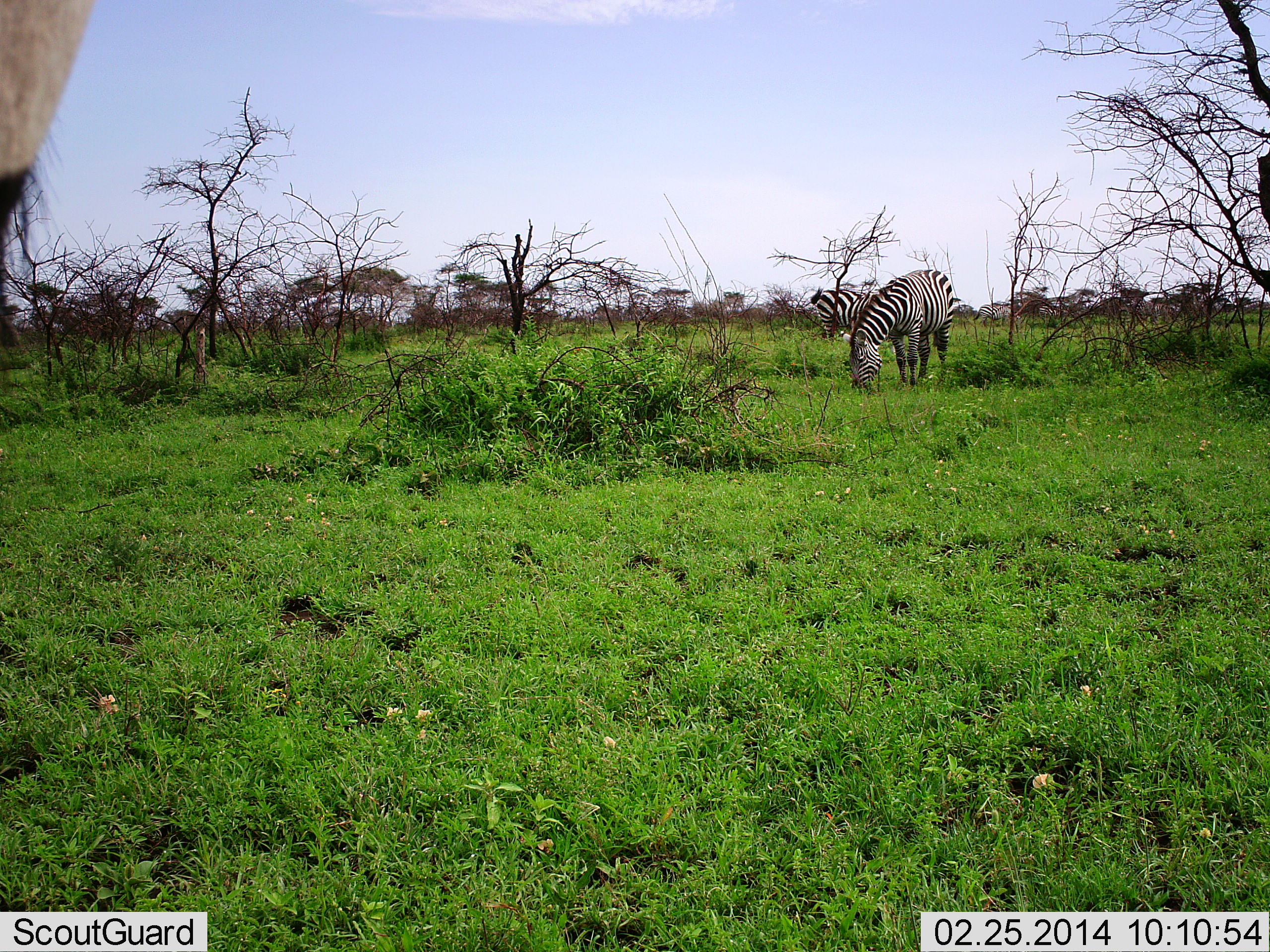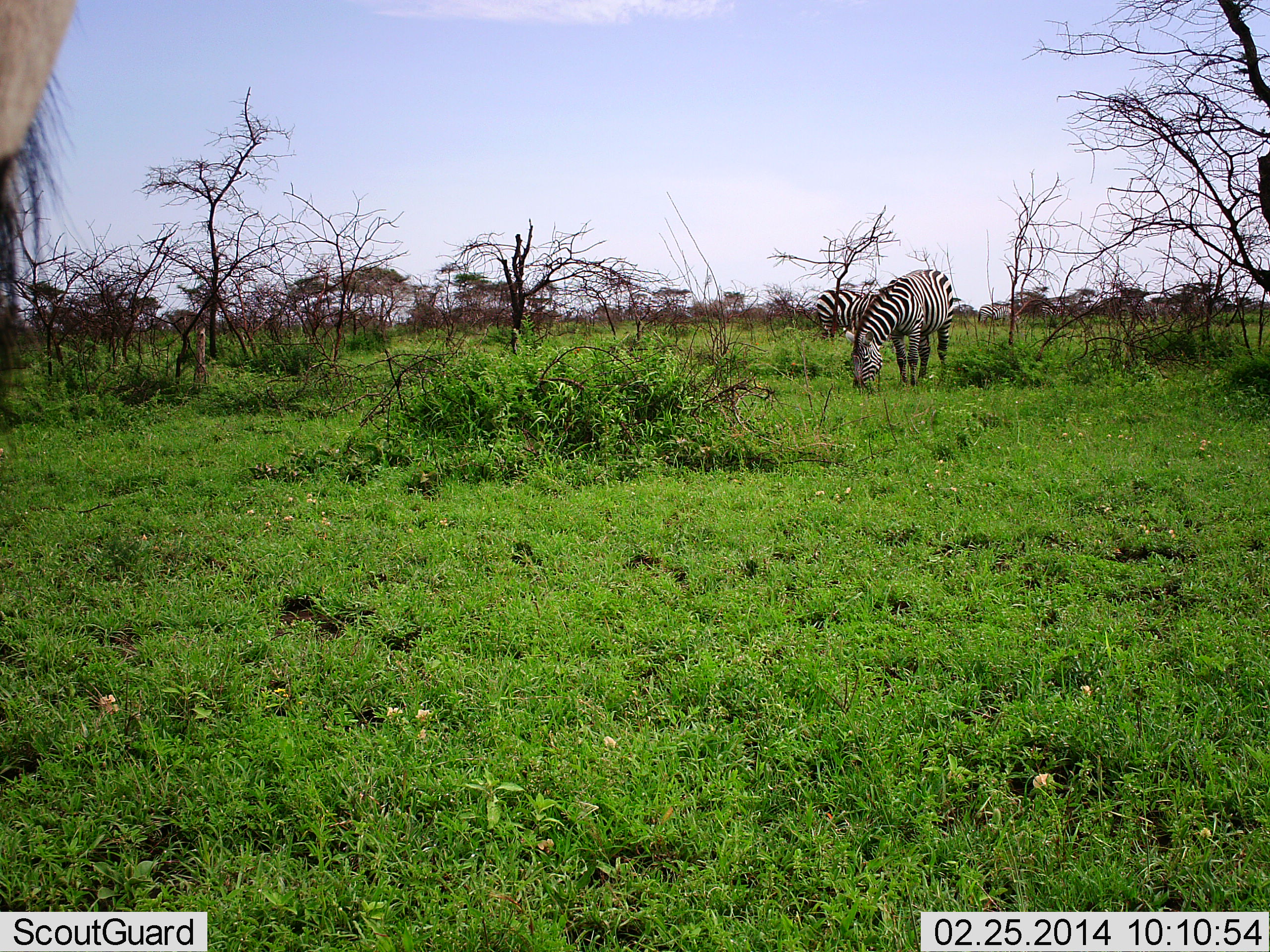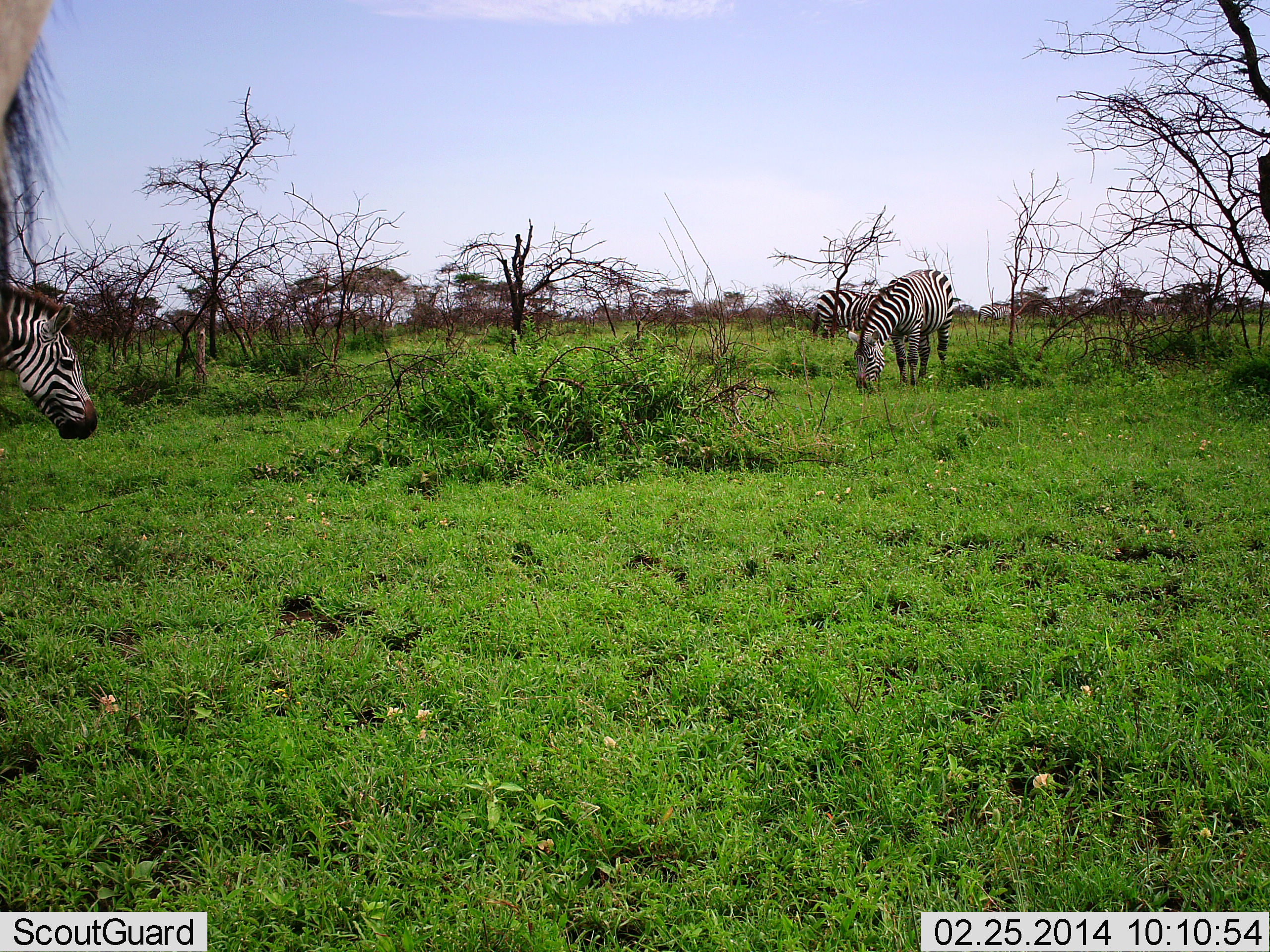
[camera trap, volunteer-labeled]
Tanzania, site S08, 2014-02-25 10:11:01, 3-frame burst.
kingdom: Animalia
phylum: Chordata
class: Mammalia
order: Perissodactyla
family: Equidae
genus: Equus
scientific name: Equus quagga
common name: plains zebra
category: zebra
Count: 4.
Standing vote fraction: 8%.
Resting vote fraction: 0%.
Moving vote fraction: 33%.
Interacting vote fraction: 0%.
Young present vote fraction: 0%.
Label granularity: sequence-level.